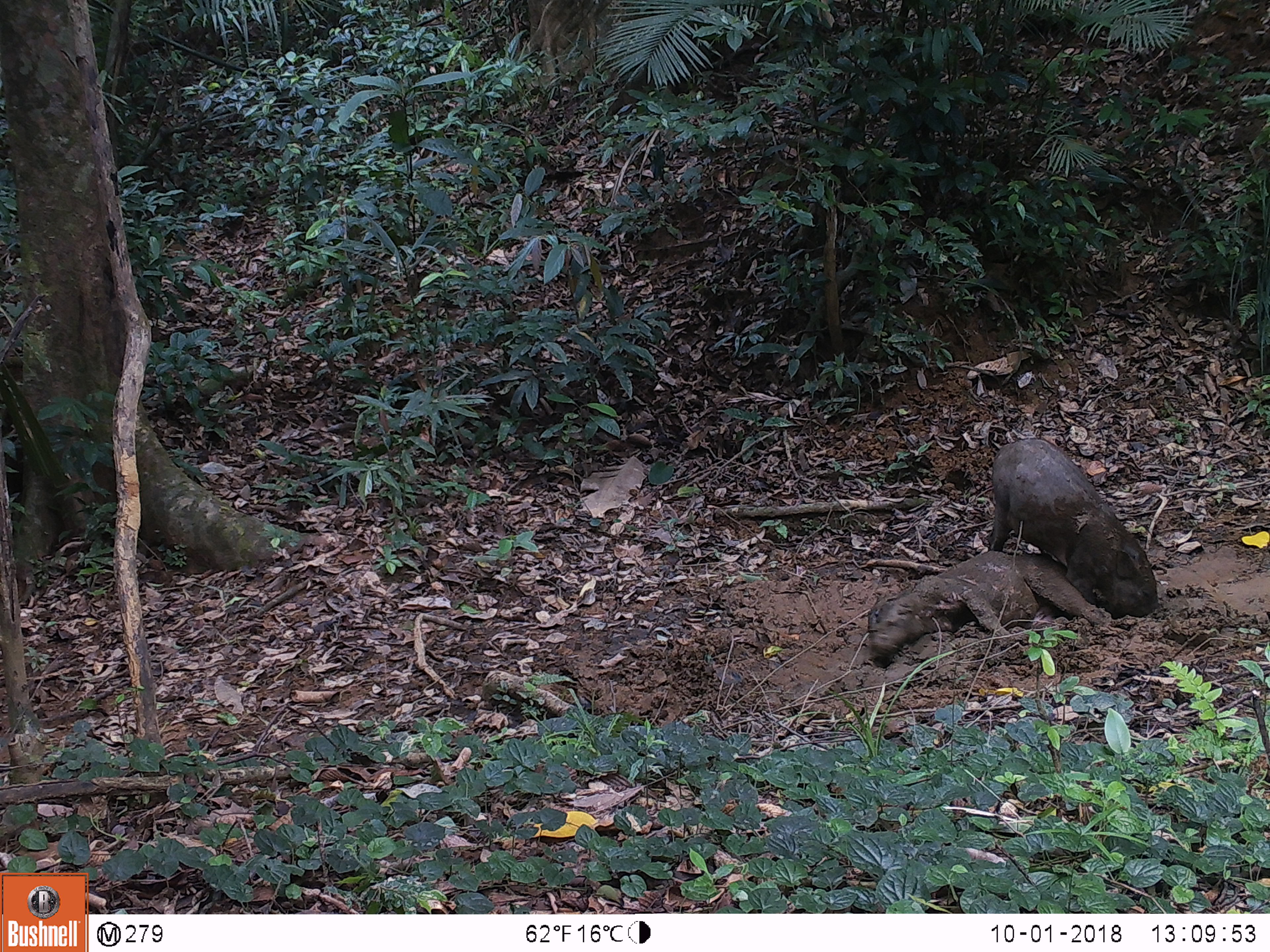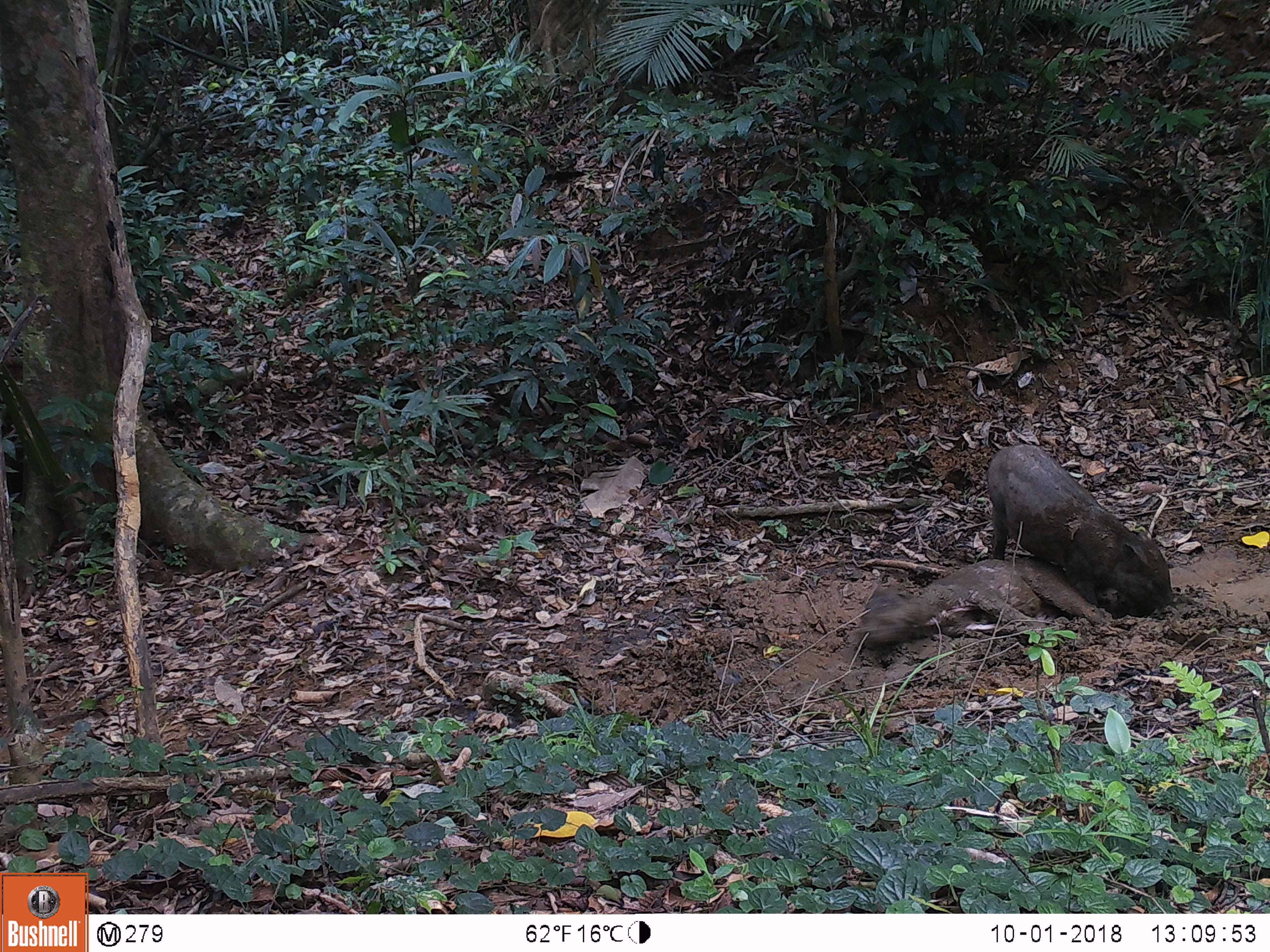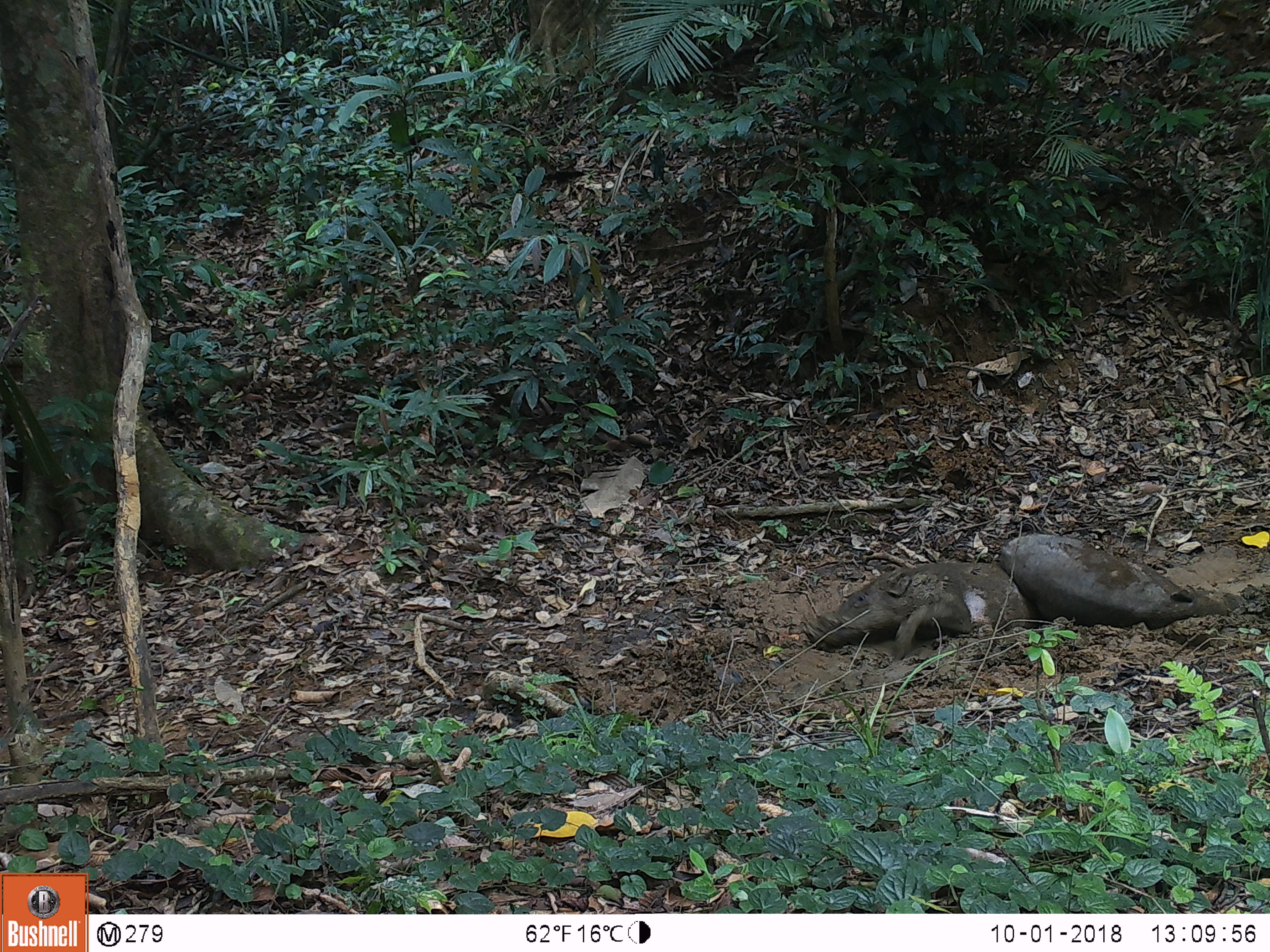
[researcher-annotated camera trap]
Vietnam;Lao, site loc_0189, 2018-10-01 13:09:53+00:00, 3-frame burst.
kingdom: Animalia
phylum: Chordata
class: Mammalia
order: Artiodactyla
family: Suidae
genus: Sus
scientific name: Sus scrofa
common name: eurasian wild pig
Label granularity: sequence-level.